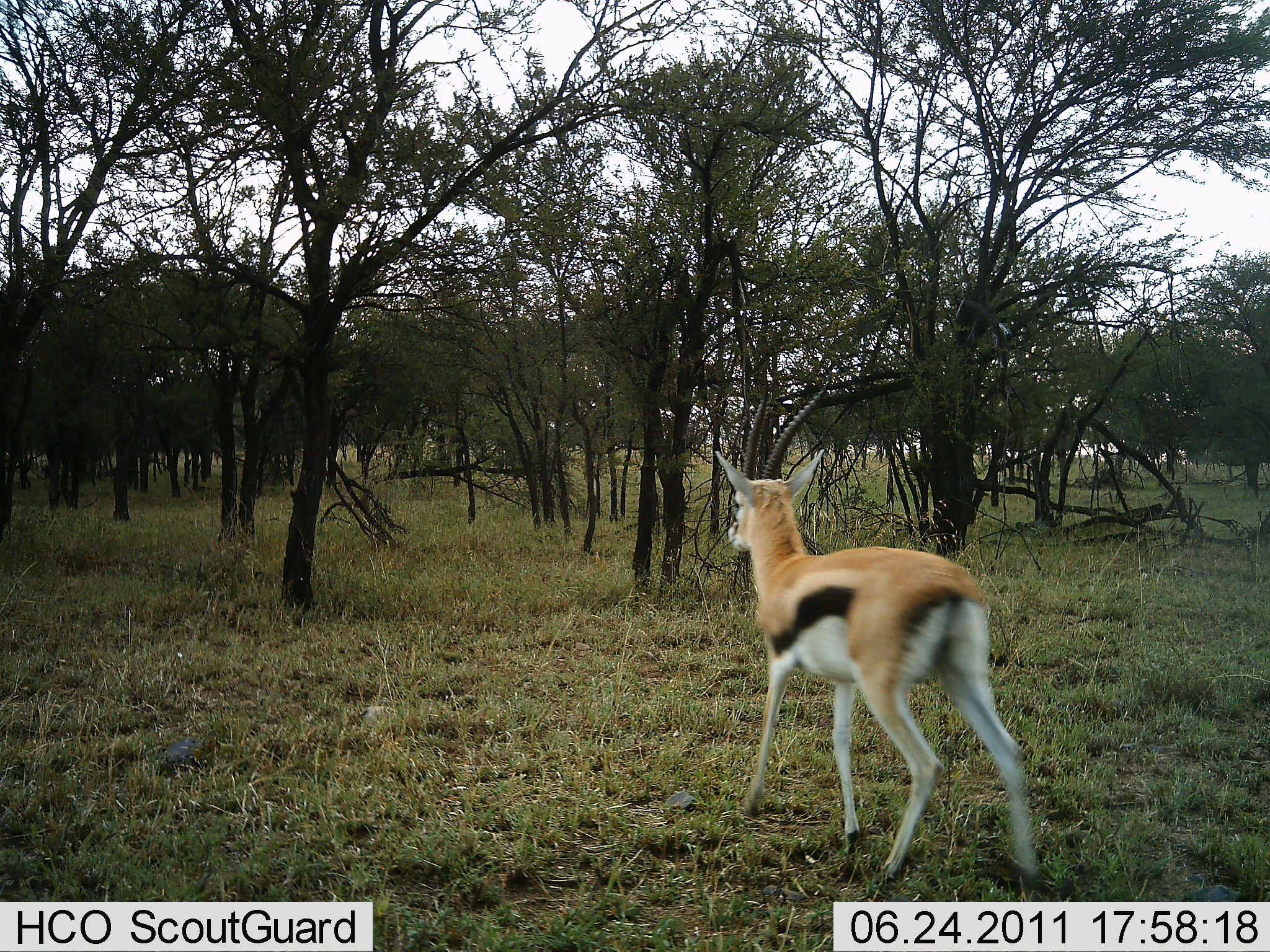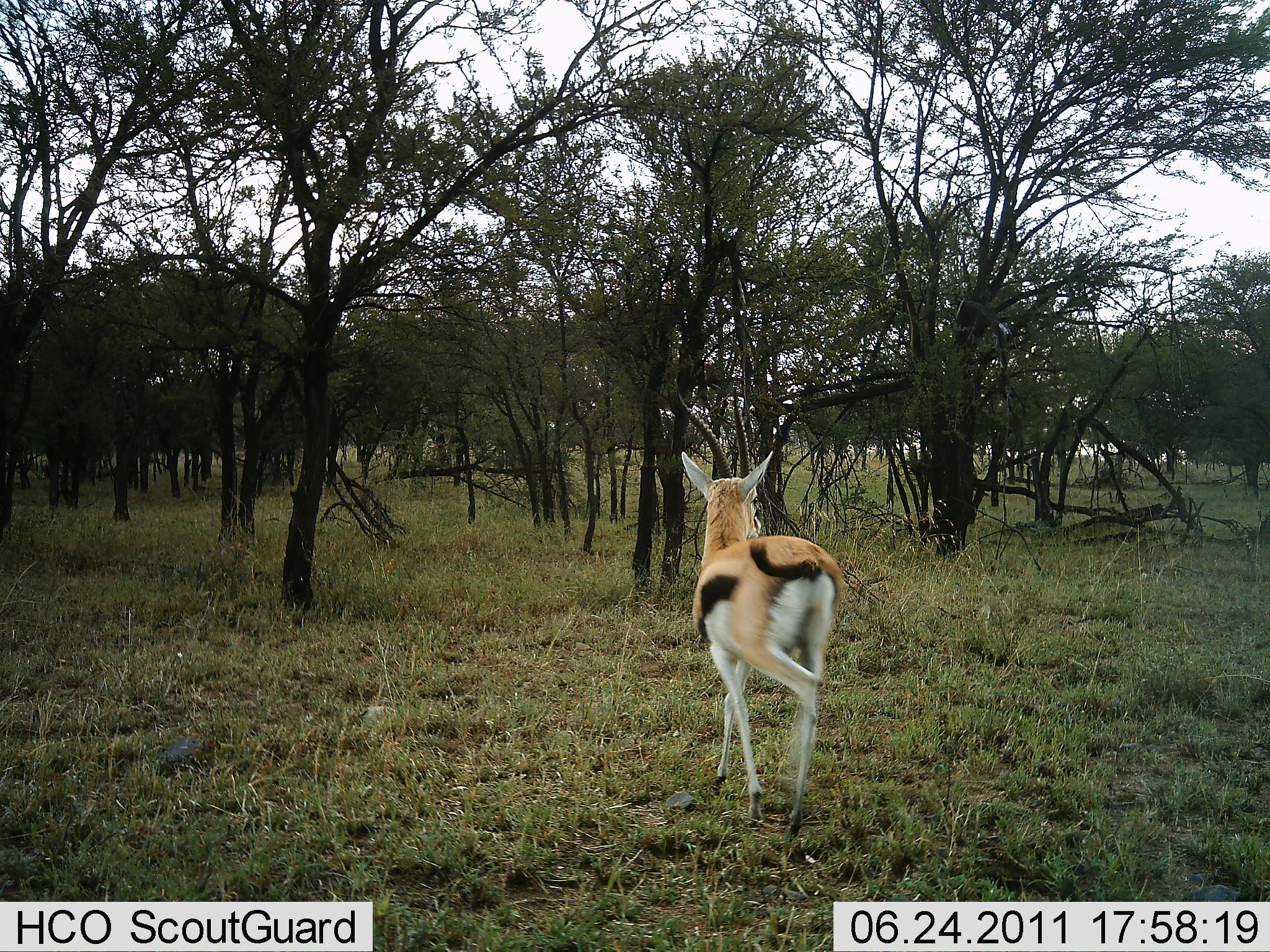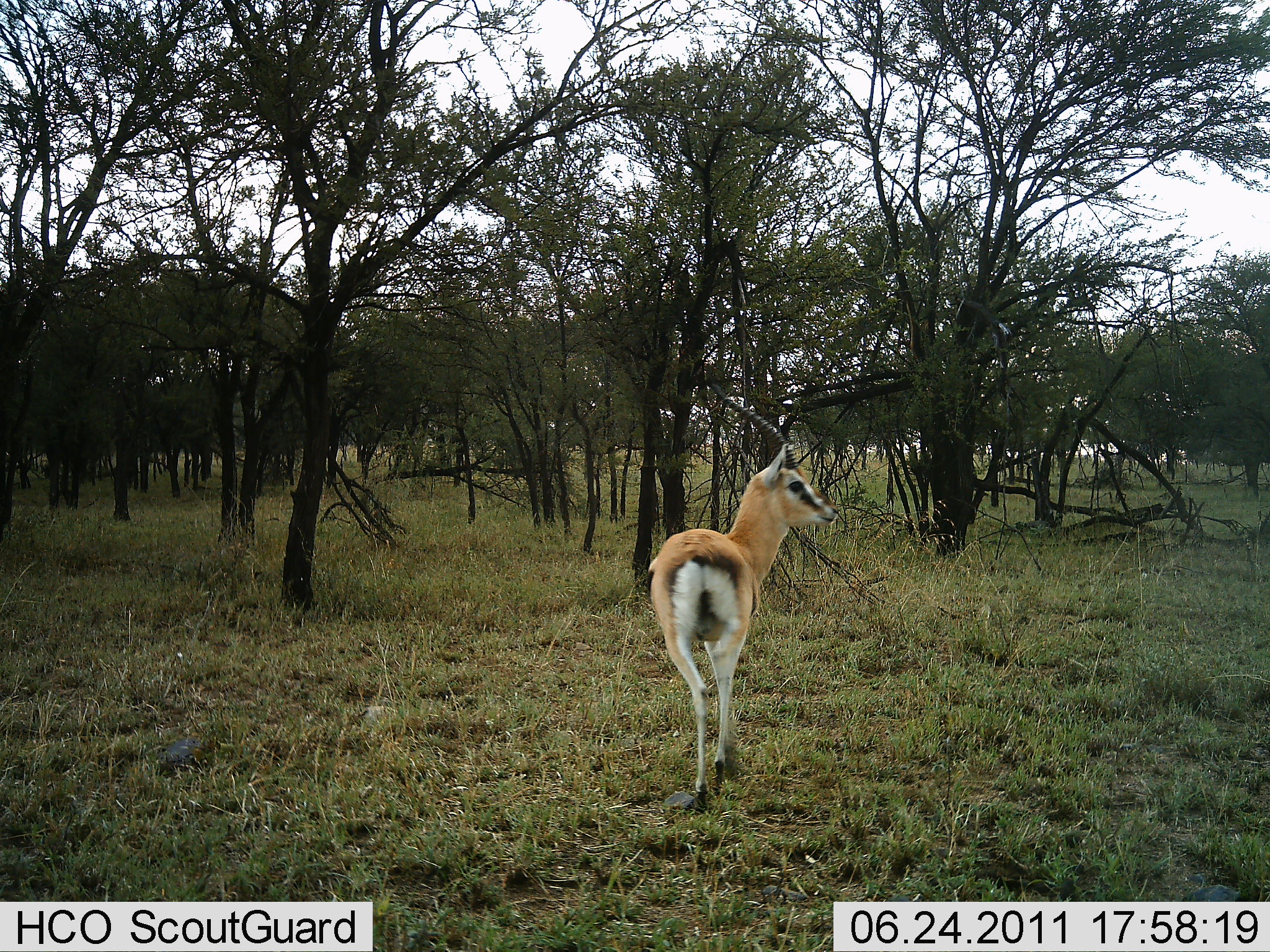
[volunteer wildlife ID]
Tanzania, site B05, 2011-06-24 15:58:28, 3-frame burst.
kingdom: Animalia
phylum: Chordata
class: Mammalia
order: Artiodactyla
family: Bovidae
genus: Eudorcas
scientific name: Eudorcas thomsonii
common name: thomson's gazelle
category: gazellethomsons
Gazellethomsons (thomson's gazelle) (Eudorcas thomsonii), count 1. Behavior (volunteer vote fractions): standing 15%, resting 0%, moving 92%, interacting 0%. Young present (vote fraction): 15%. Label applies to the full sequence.